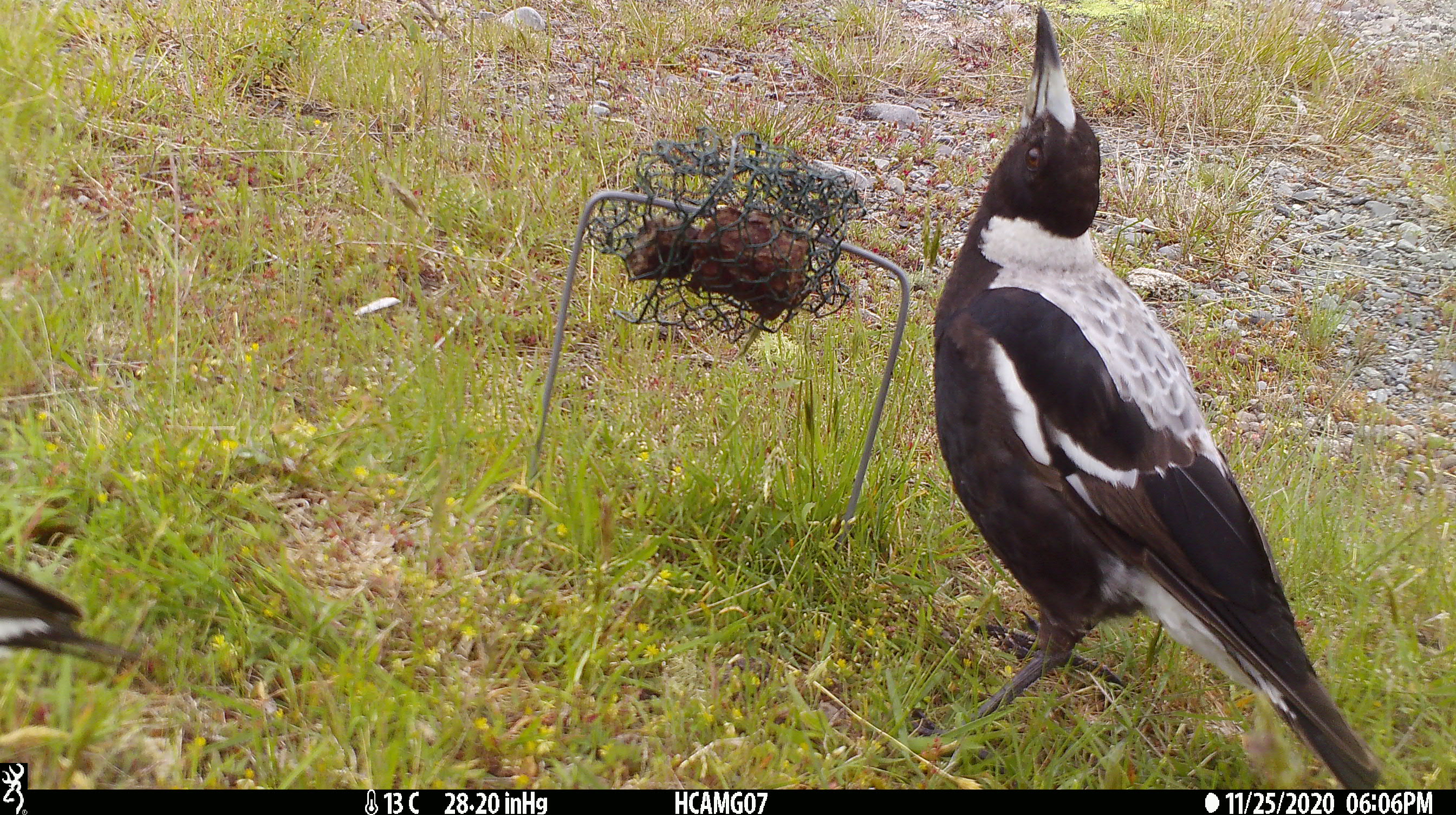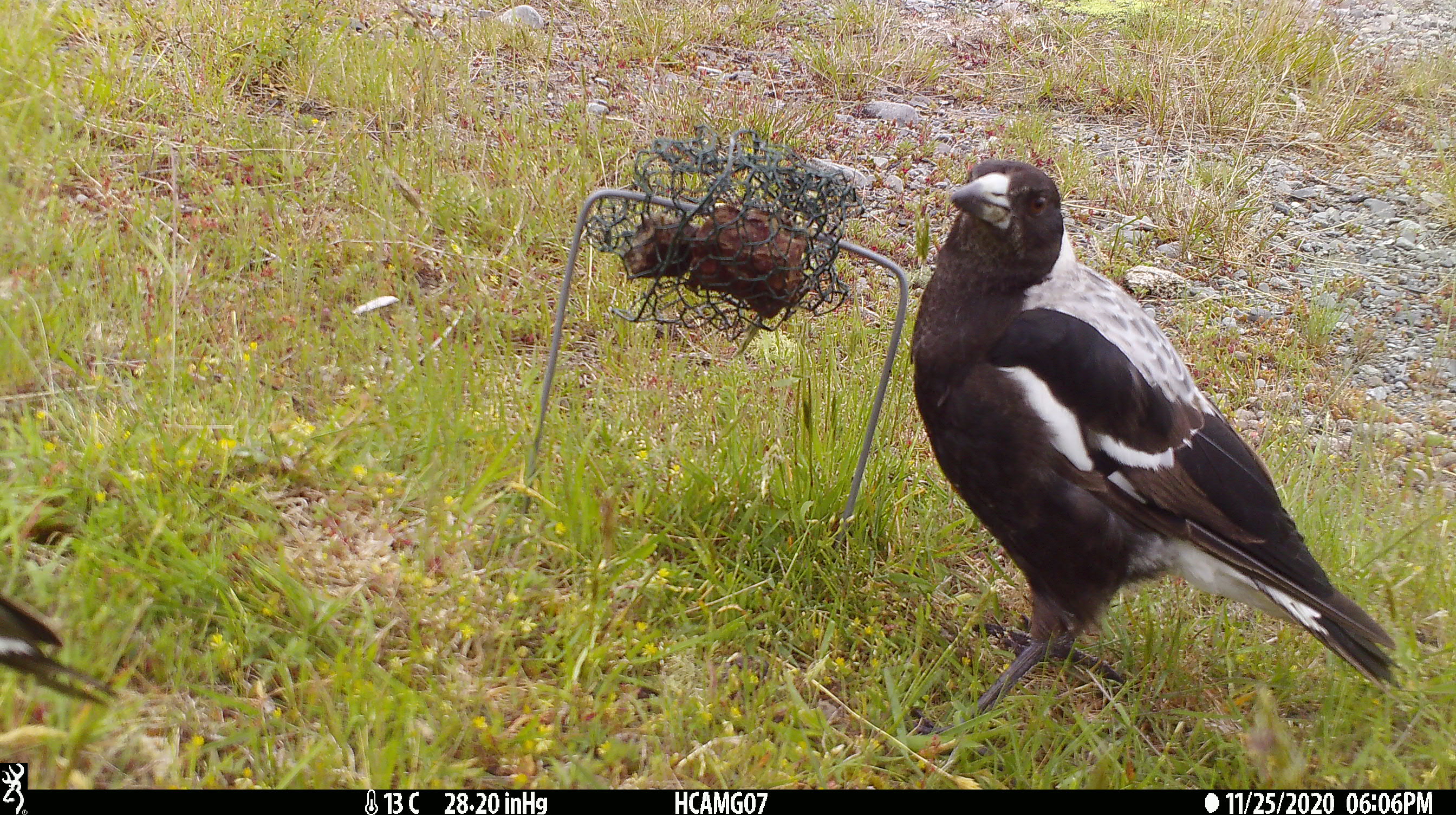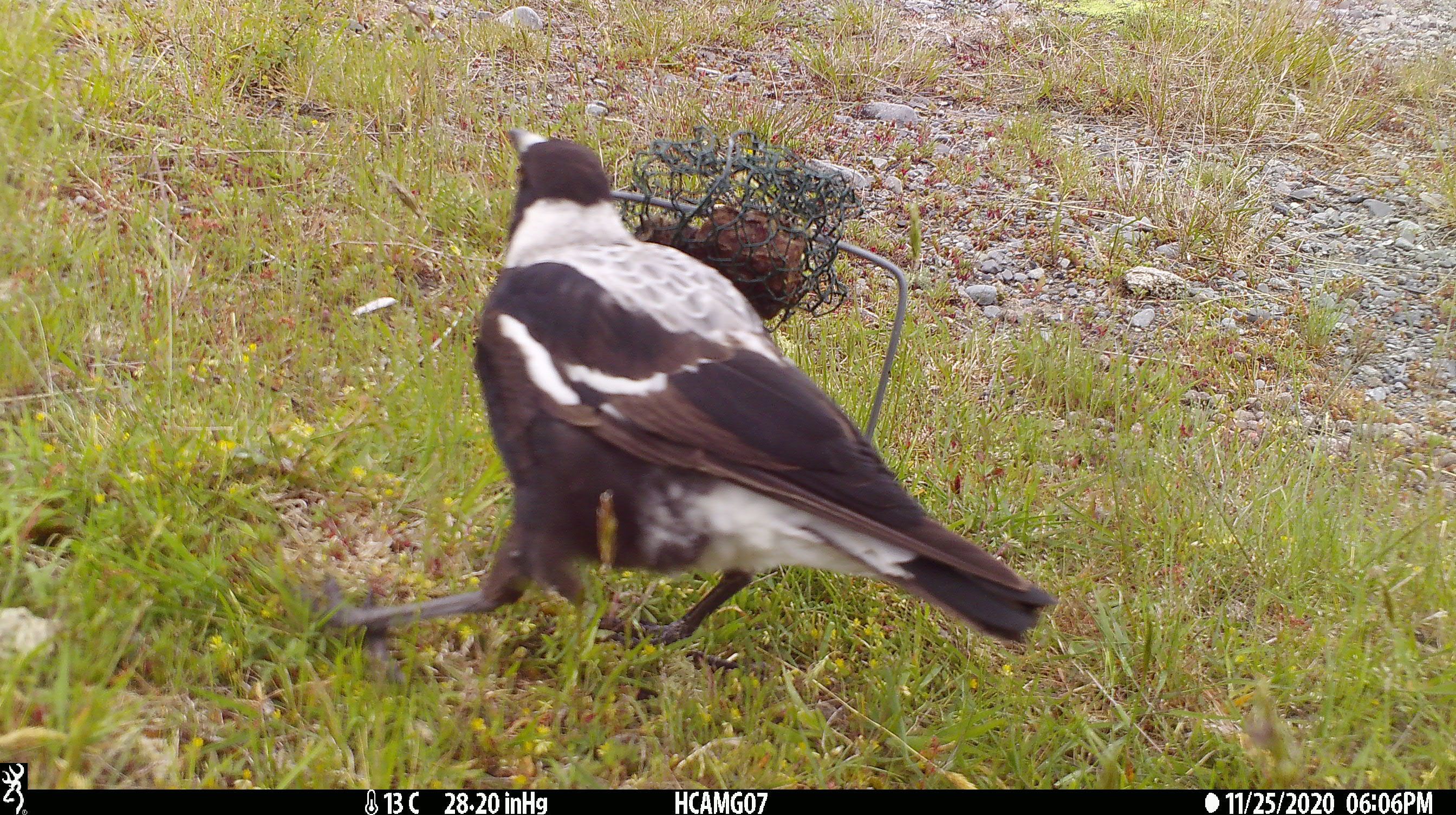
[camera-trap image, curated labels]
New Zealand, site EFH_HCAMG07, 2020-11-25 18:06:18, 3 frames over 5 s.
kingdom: Animalia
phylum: Chordata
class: Aves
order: Passeriformes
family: Artamidae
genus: Gymnorhina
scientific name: Gymnorhina tibicen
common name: australian magpie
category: magpie